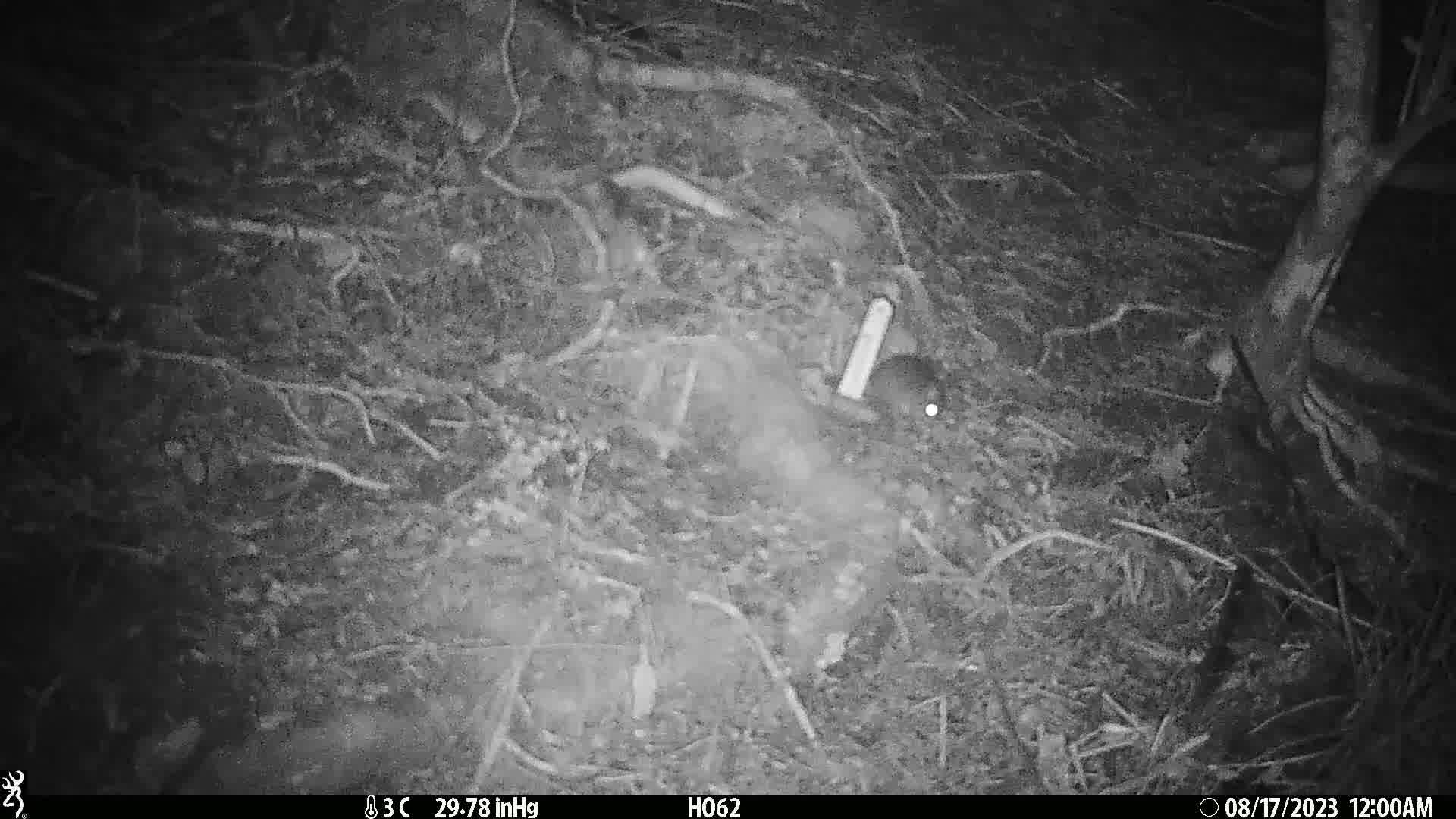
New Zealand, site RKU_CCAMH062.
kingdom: Animalia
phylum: Chordata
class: Mammalia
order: Rodentia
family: Muridae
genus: Rattus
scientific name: Rattus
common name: rat